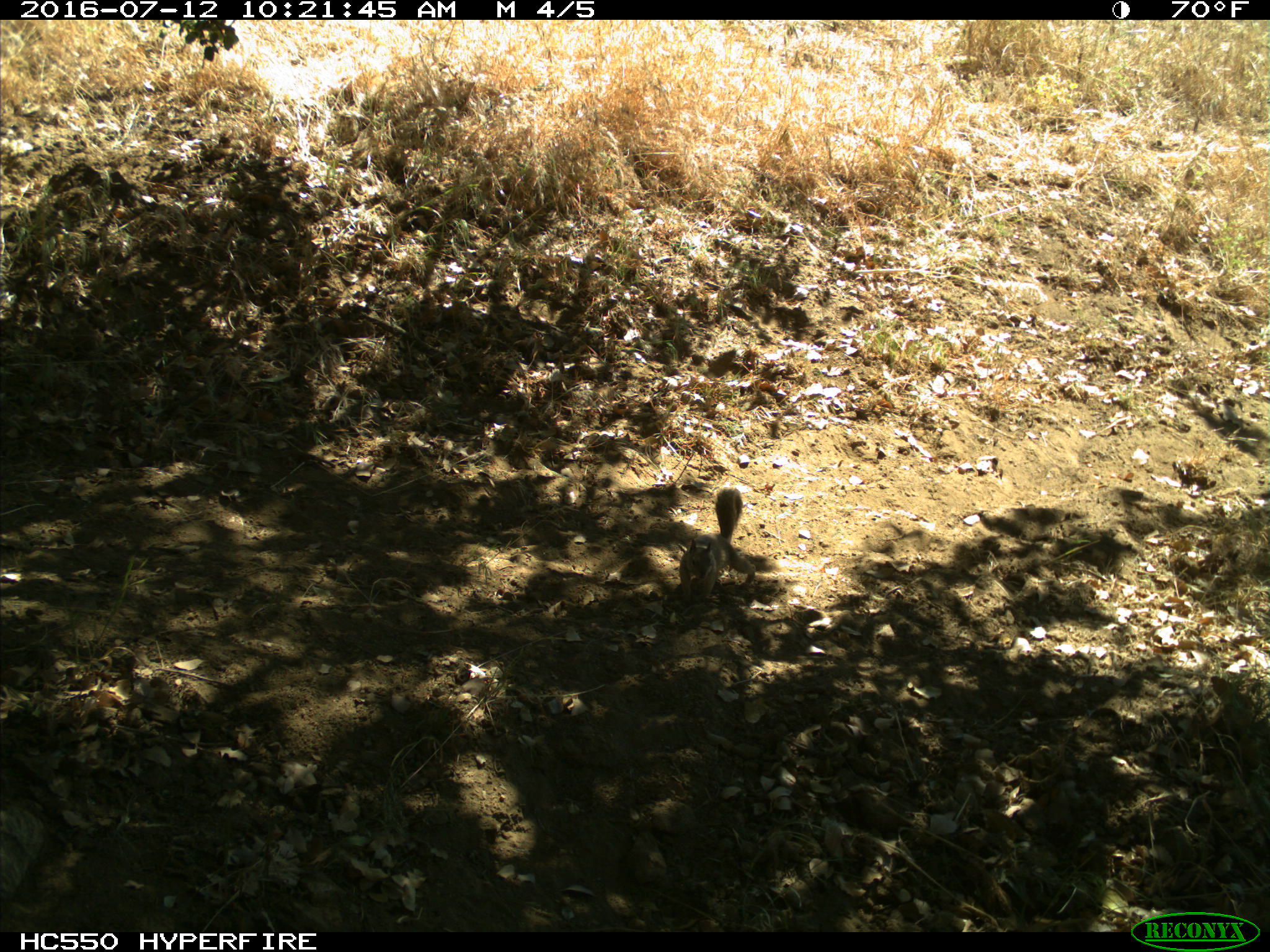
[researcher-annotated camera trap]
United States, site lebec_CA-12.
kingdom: Animalia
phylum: Chordata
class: Mammalia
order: Rodentia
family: Sciuridae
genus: Otospermophilus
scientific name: Otospermophilus beecheyi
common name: california ground squirrel